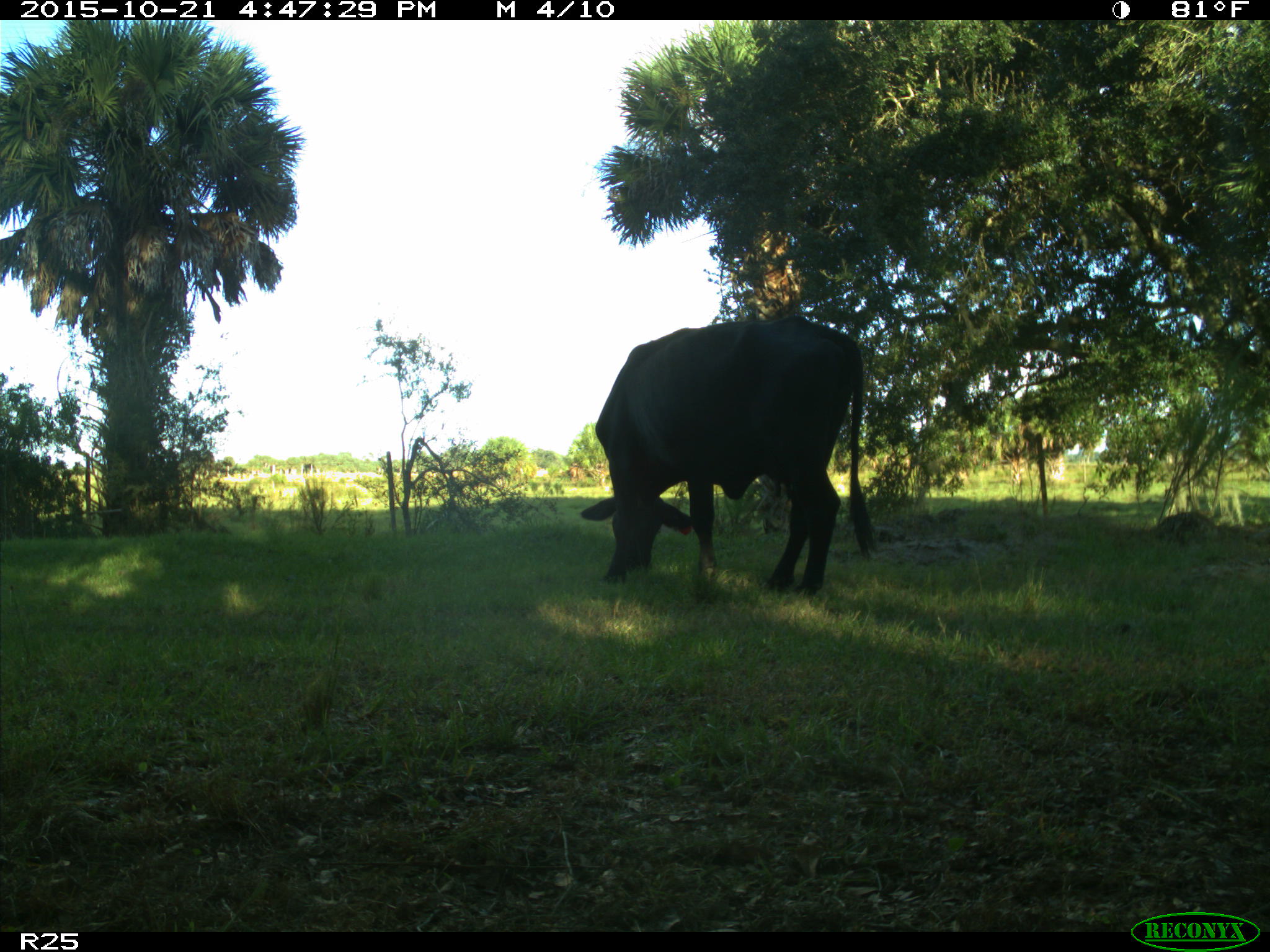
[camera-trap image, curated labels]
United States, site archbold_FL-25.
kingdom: Animalia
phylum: Chordata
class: Mammalia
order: Artiodactyla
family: Bovidae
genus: Bos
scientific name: Bos taurus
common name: domestic cow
Bos taurus (domestic cow).